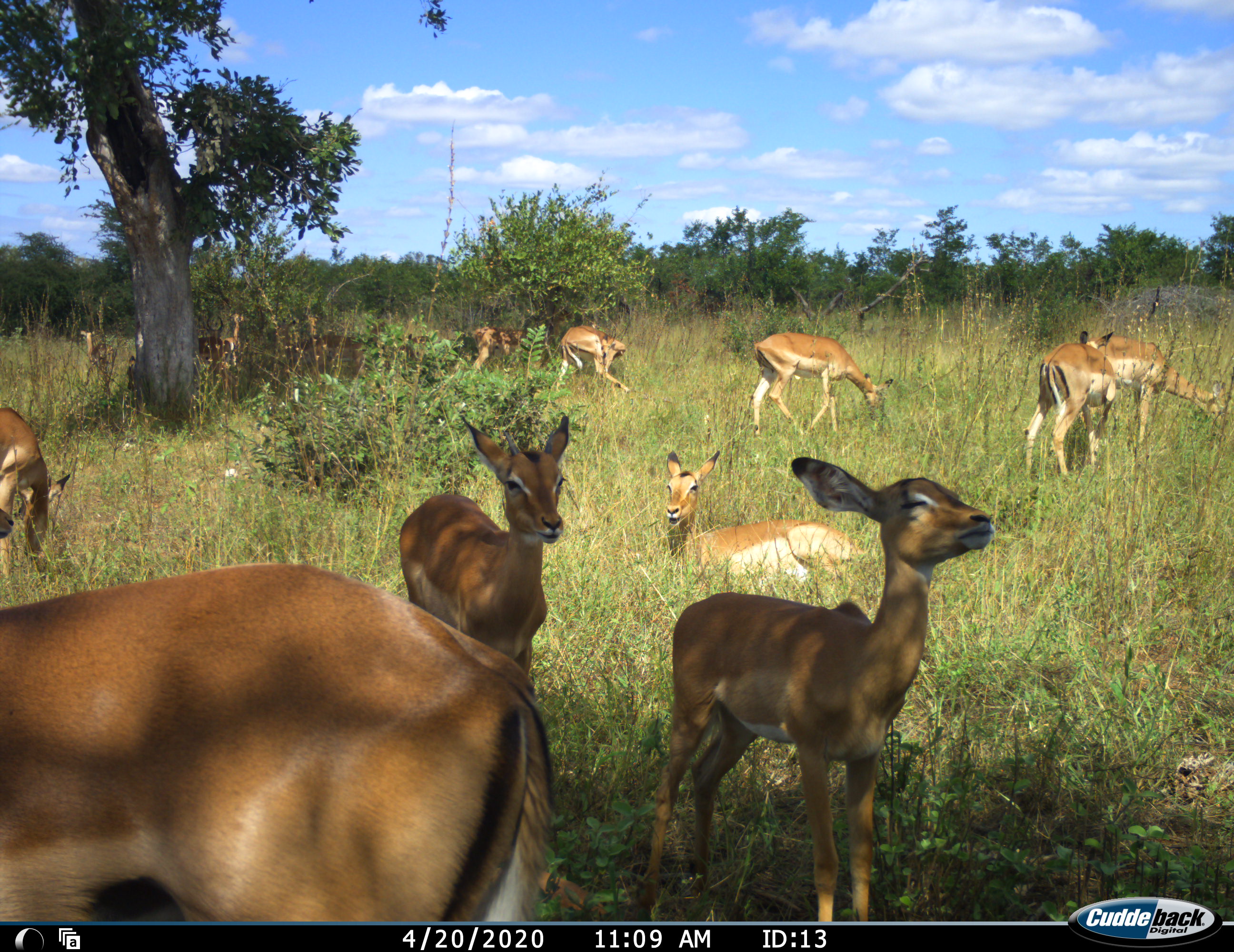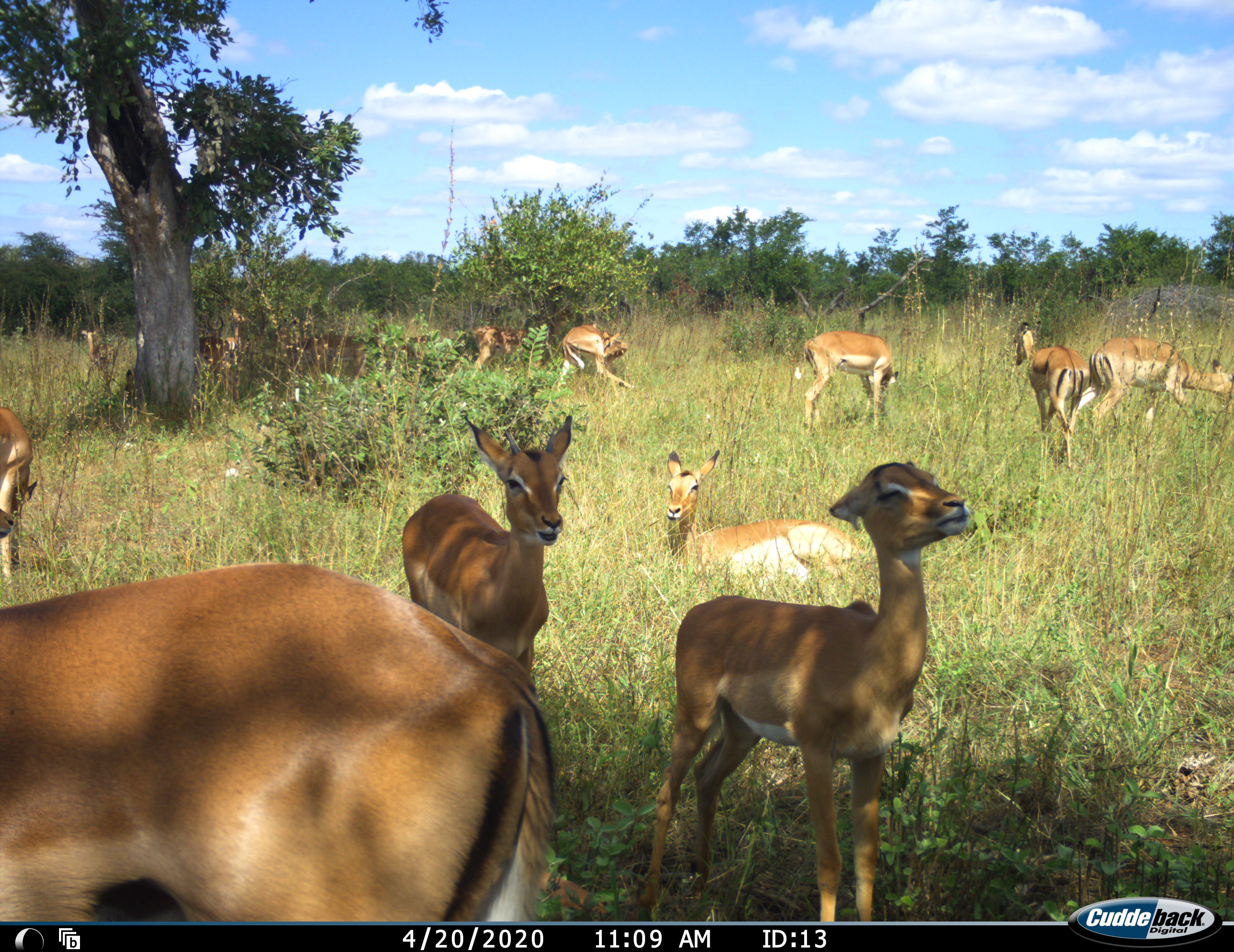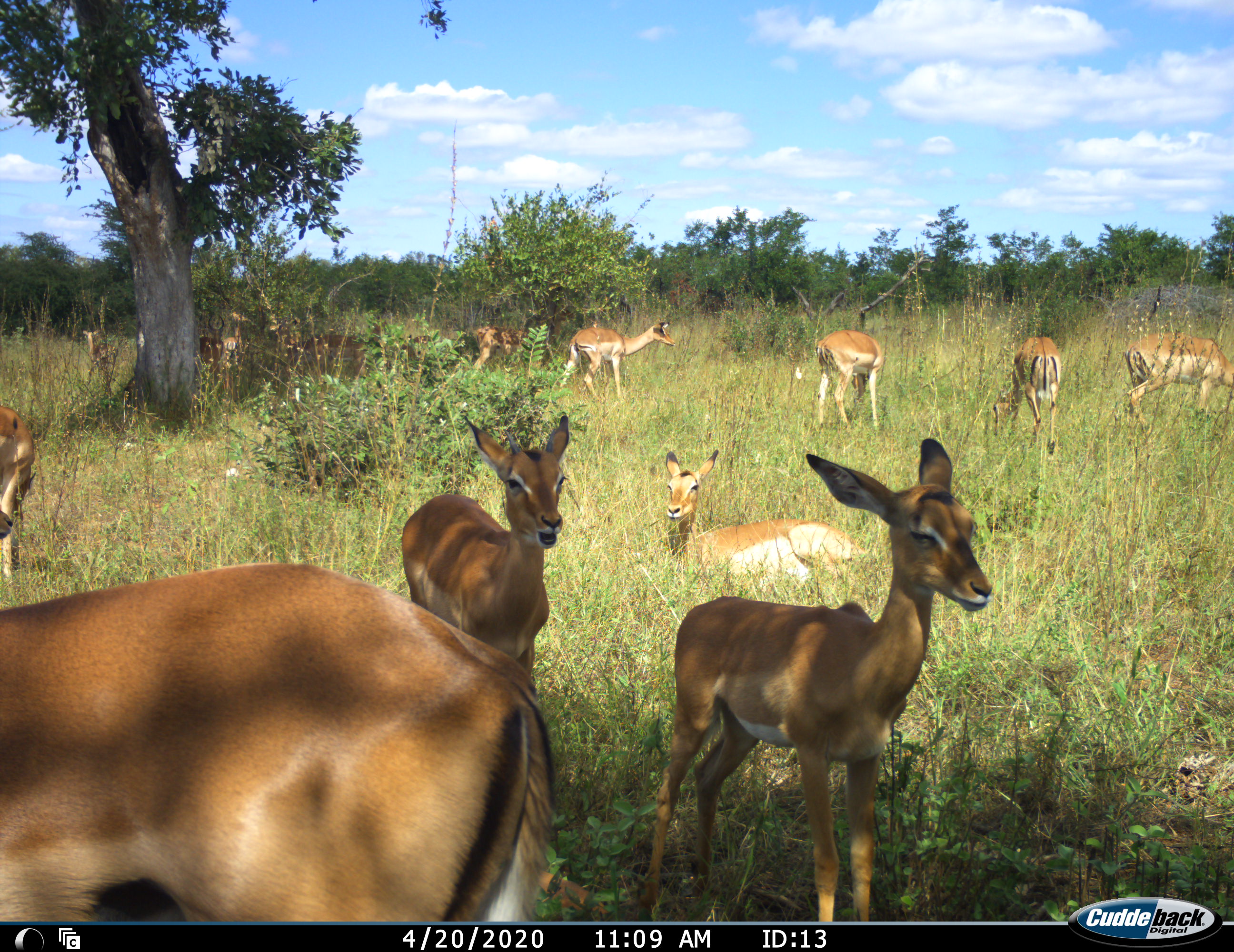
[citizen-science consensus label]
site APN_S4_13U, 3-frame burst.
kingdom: Animalia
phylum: Chordata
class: Mammalia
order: Artiodactyla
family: Bovidae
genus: Aepyceros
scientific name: Aepyceros melampus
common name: impala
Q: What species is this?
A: Impala (Aepyceros melampus).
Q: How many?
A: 11-50.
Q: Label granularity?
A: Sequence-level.